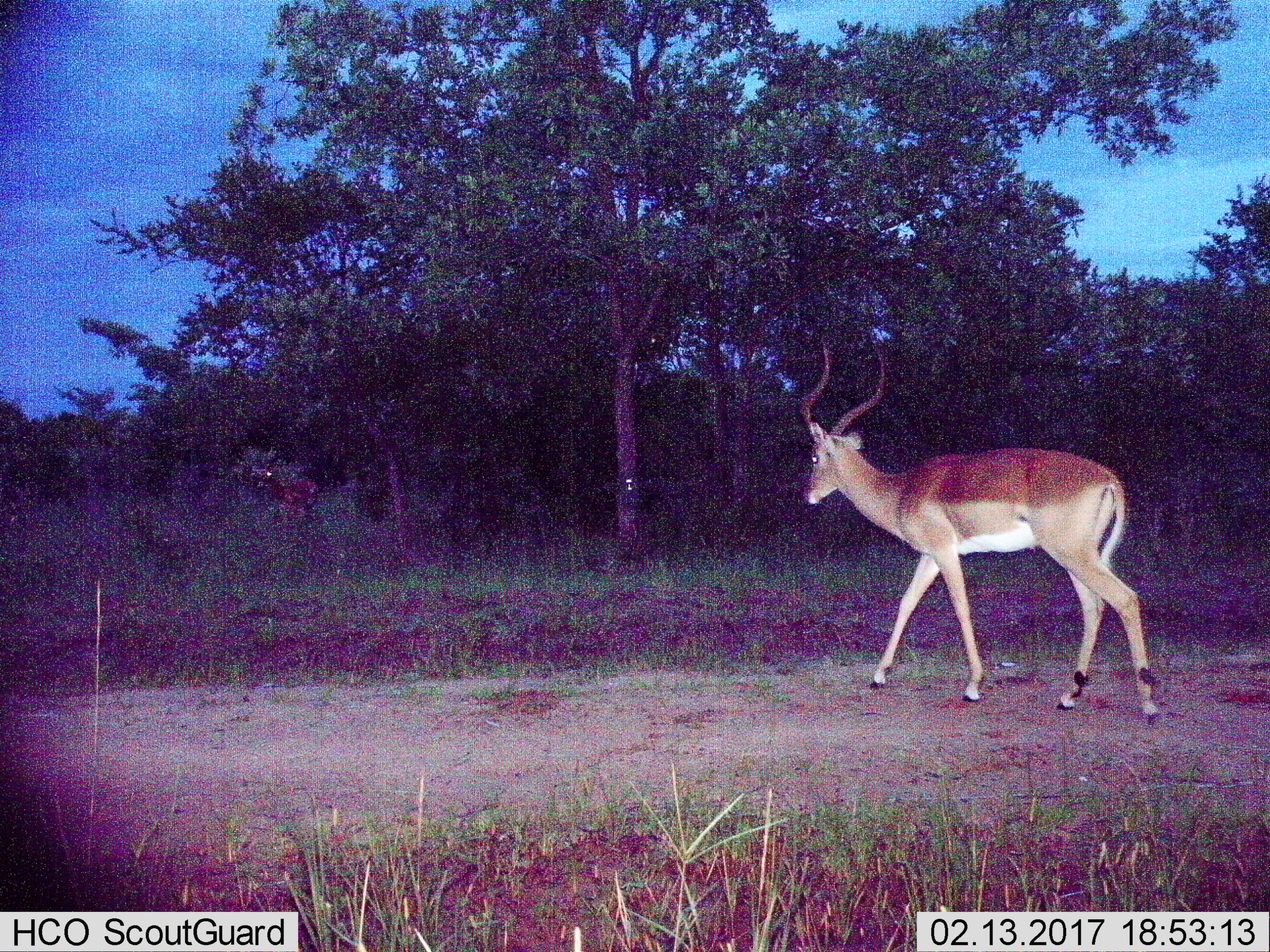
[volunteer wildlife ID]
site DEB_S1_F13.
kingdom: Animalia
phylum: Chordata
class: Mammalia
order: Artiodactyla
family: Bovidae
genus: Aepyceros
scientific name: Aepyceros melampus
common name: impala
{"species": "impala (Aepyceros melampus)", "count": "1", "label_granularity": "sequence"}